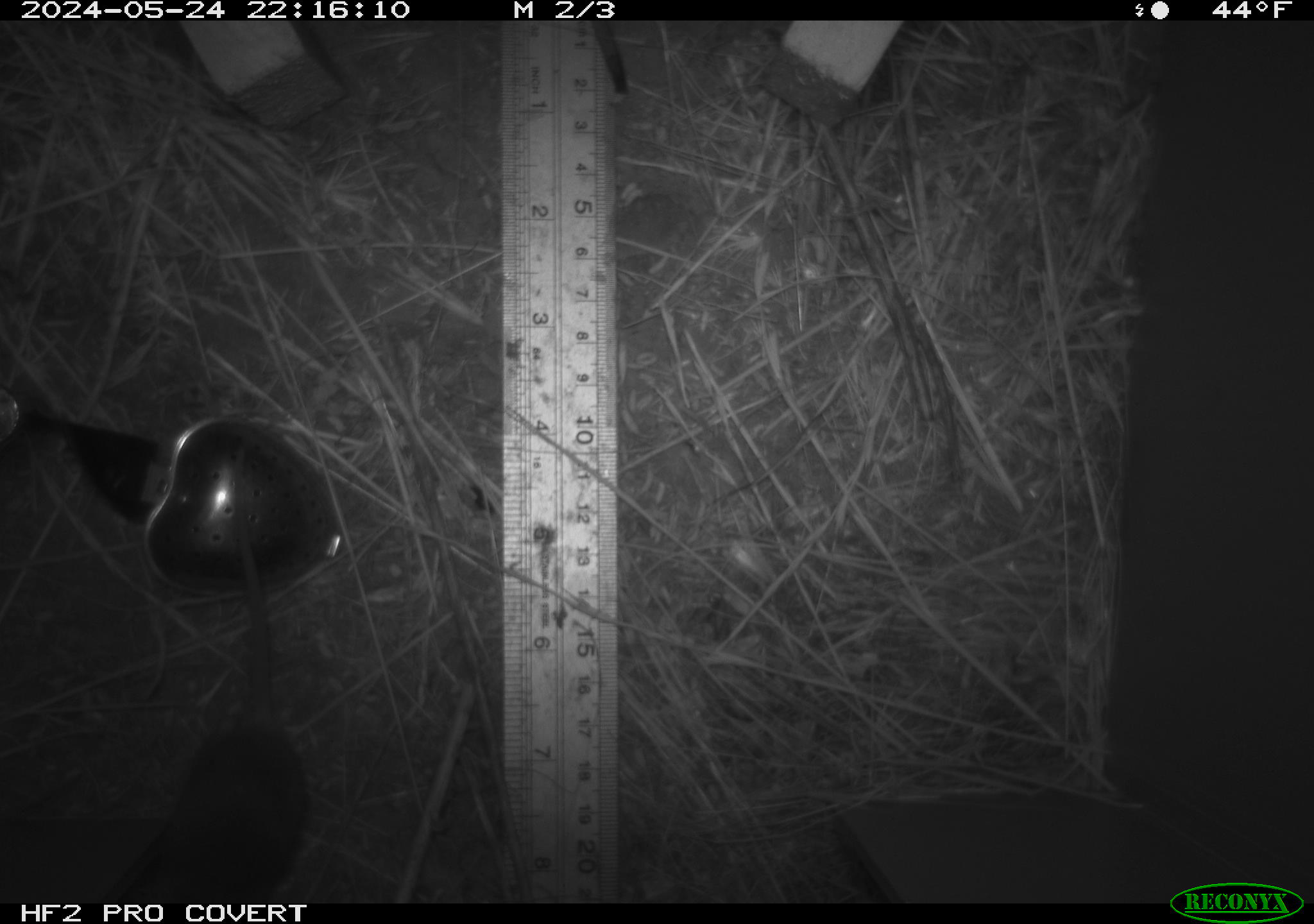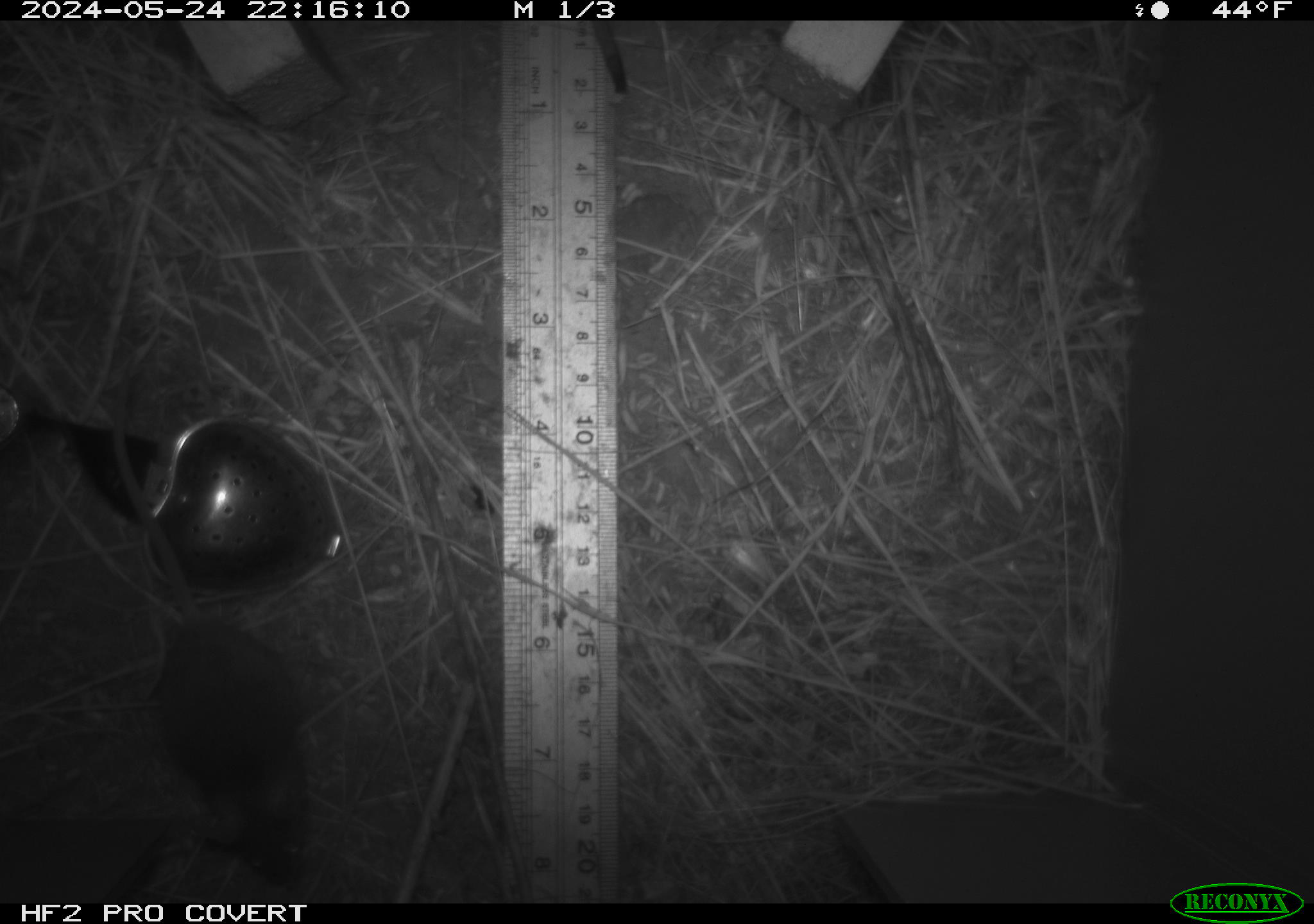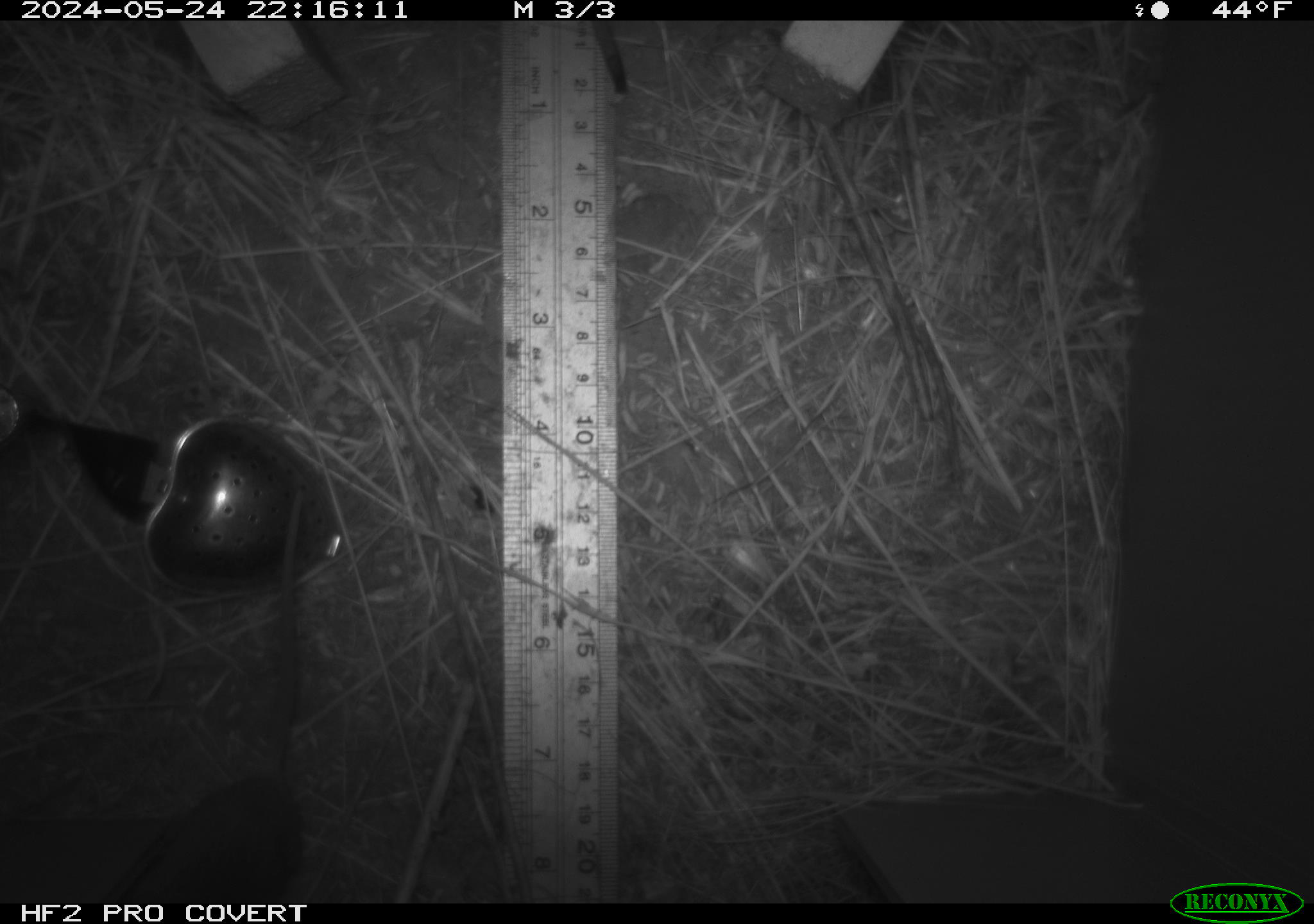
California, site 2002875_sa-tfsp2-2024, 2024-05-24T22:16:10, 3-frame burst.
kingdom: Animalia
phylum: Chordata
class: Mammalia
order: Rodentia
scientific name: Rodentia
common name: mouse species